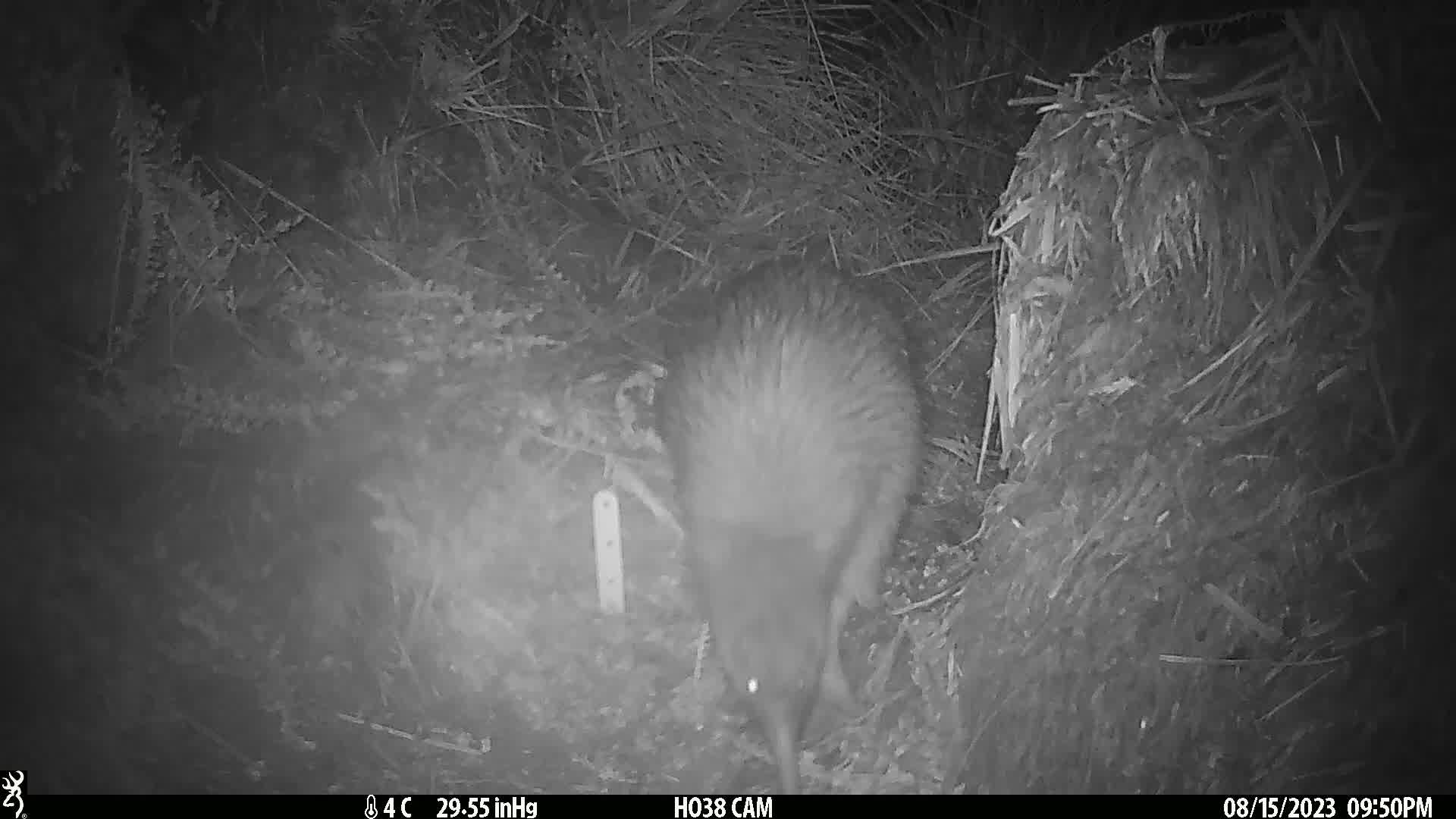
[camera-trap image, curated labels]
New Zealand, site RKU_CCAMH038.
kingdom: Animalia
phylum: Chordata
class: Aves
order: Apterygiformes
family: Apterygidae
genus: Apteryx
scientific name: Apteryx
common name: kiwi